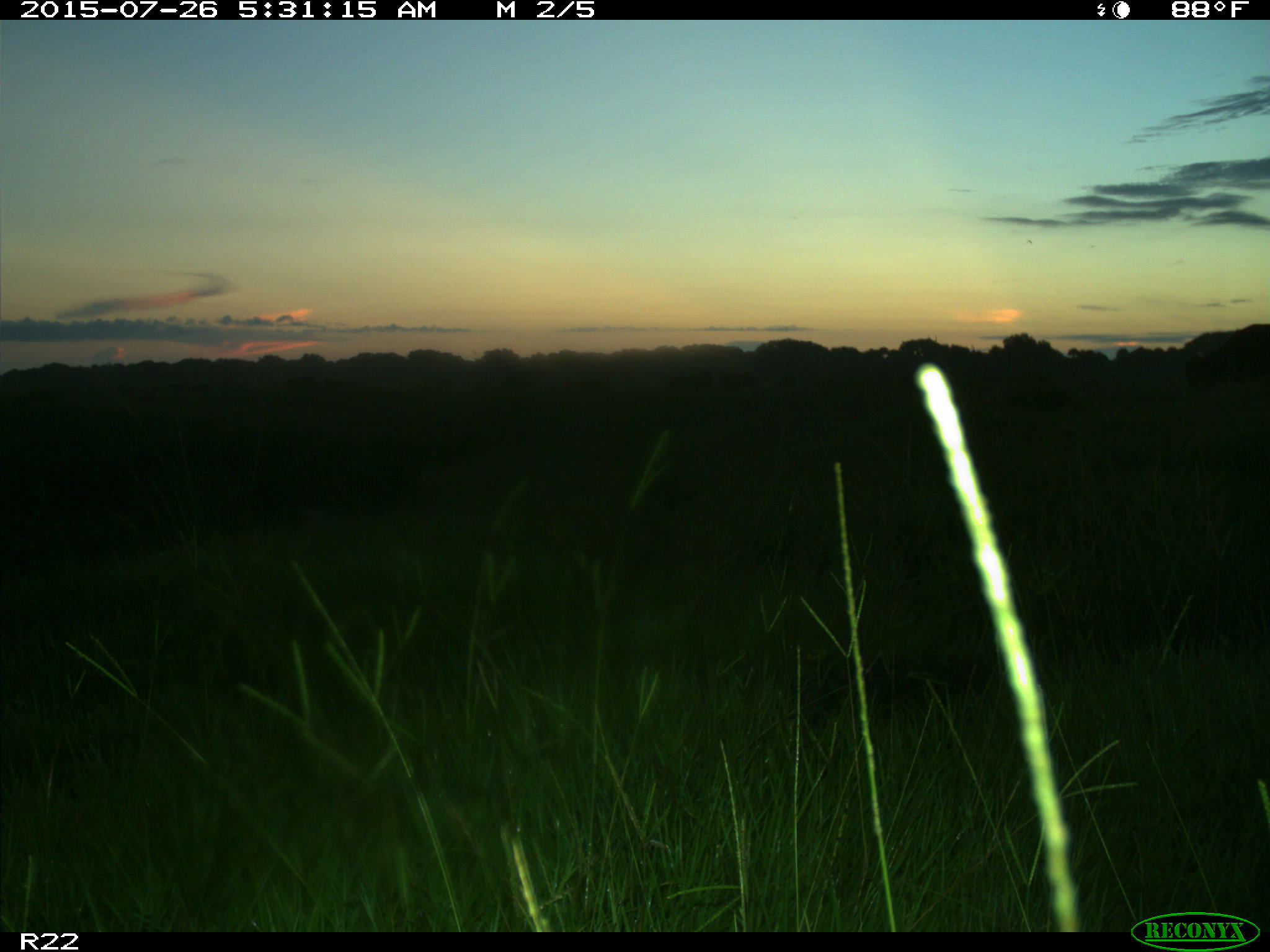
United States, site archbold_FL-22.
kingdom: Animalia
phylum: Chordata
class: Mammalia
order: Artiodactyla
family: Bovidae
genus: Bos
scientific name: Bos taurus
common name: domestic cow